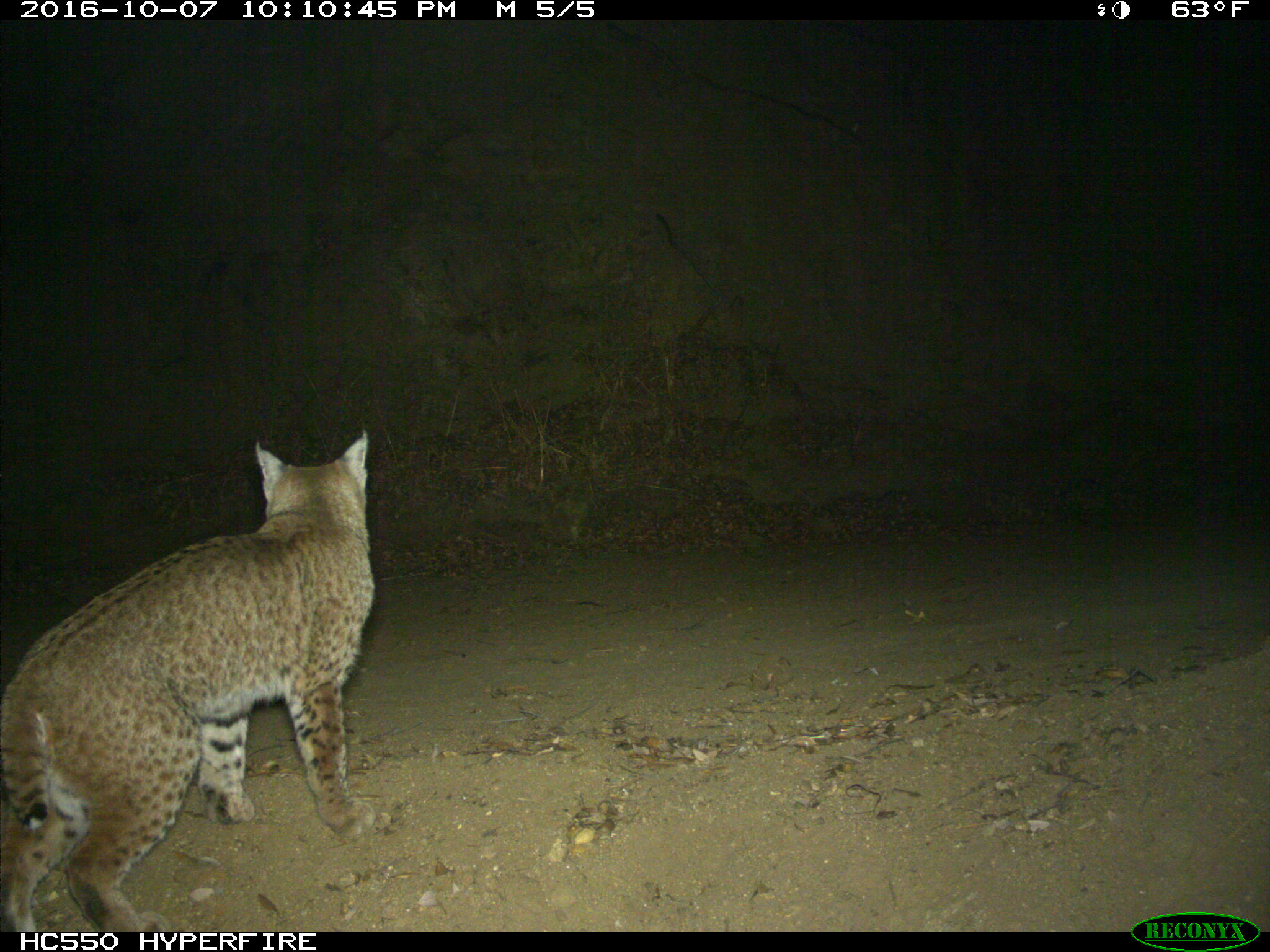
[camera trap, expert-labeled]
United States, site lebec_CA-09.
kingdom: Animalia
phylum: Chordata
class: Mammalia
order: Carnivora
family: Felidae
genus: Lynx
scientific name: Lynx rufus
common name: bobcat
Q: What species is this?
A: Lynx rufus (bobcat).